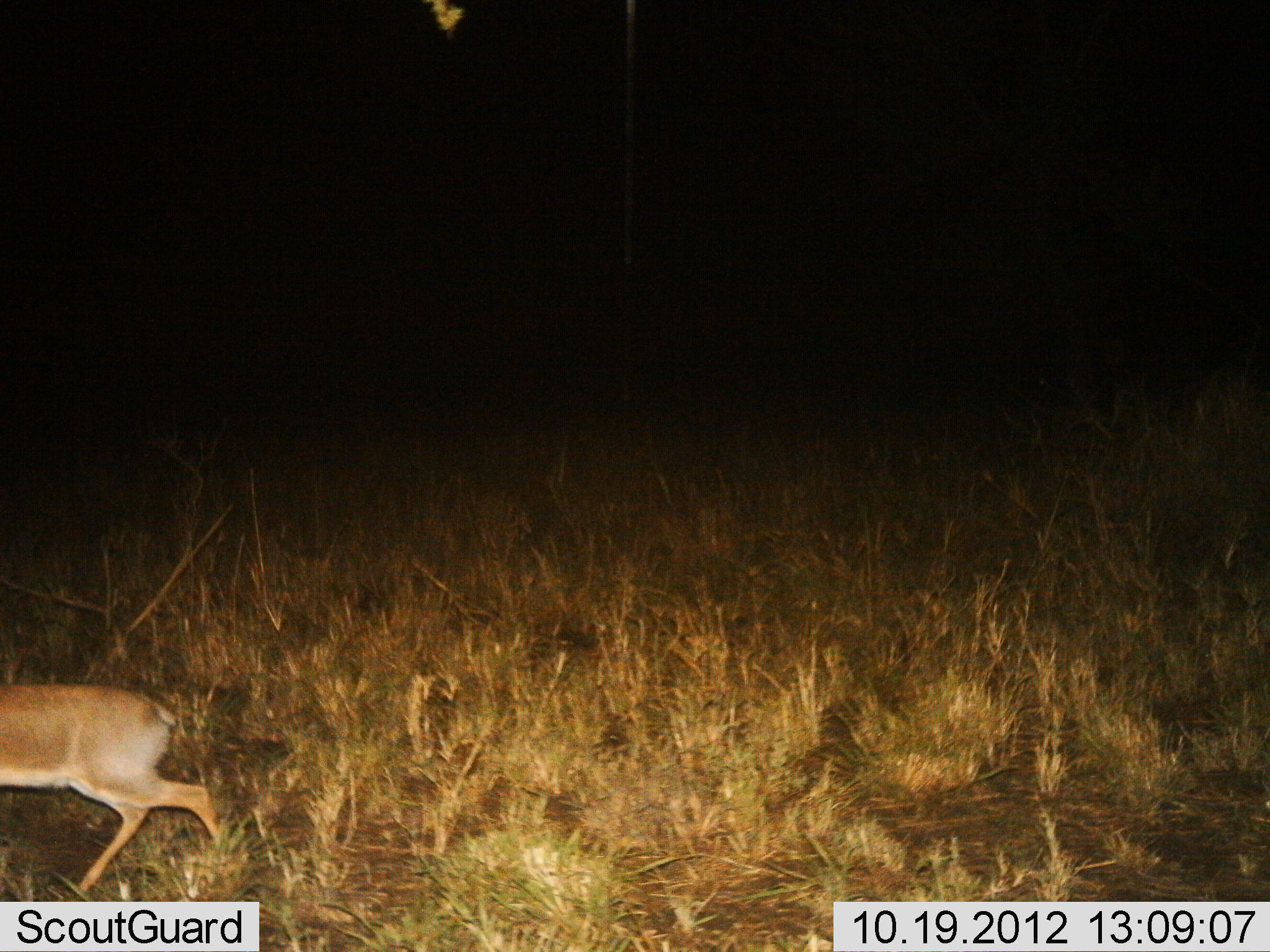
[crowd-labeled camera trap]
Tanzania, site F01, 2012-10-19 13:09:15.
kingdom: Animalia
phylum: Chordata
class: Mammalia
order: Artiodactyla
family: Bovidae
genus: Madoqua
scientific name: Madoqua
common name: dikdik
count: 1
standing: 0%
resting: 0%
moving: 100%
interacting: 0%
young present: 0%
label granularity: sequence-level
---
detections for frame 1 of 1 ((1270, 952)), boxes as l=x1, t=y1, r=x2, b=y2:
animal: l=0, t=682, r=231, b=901